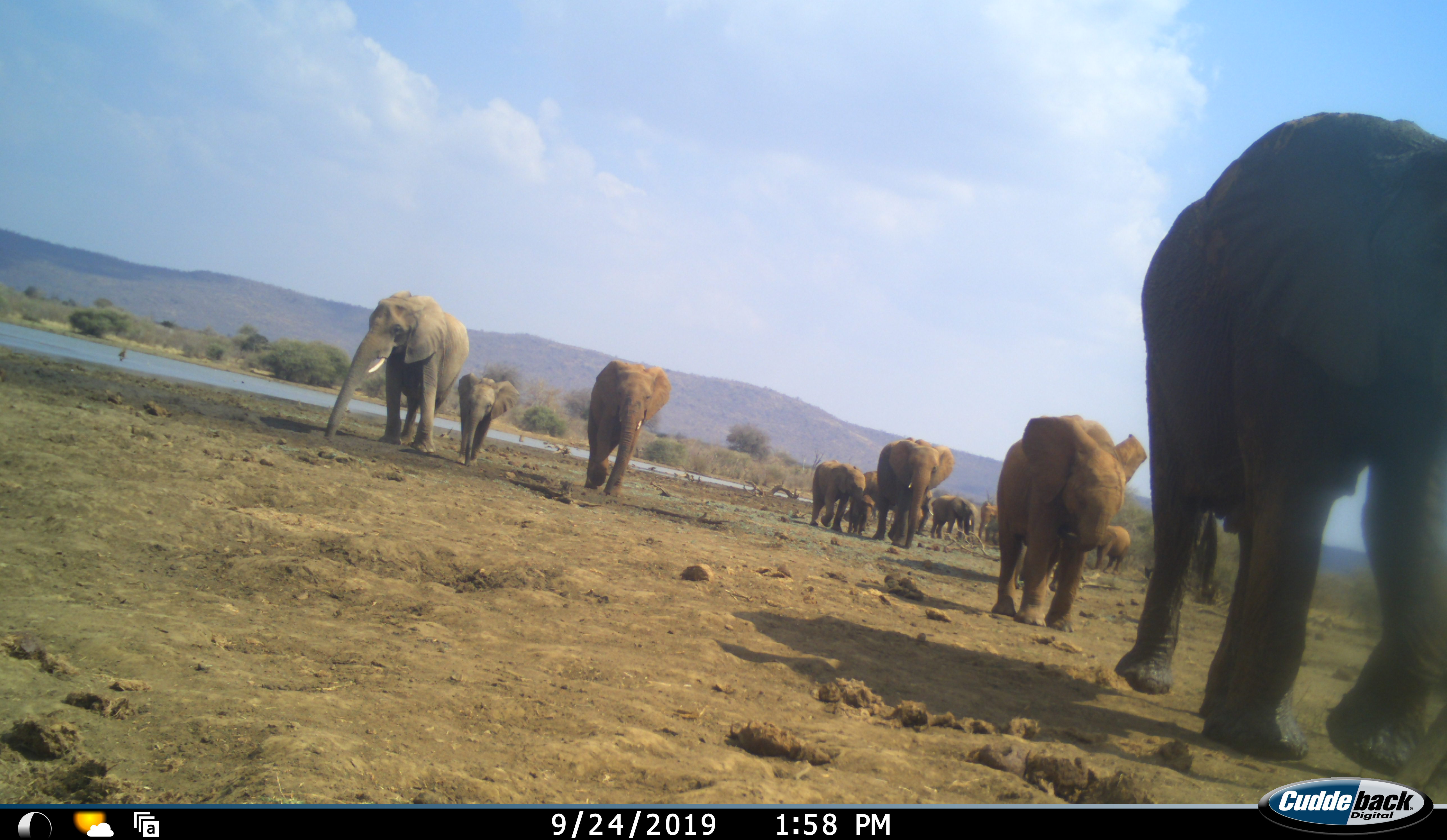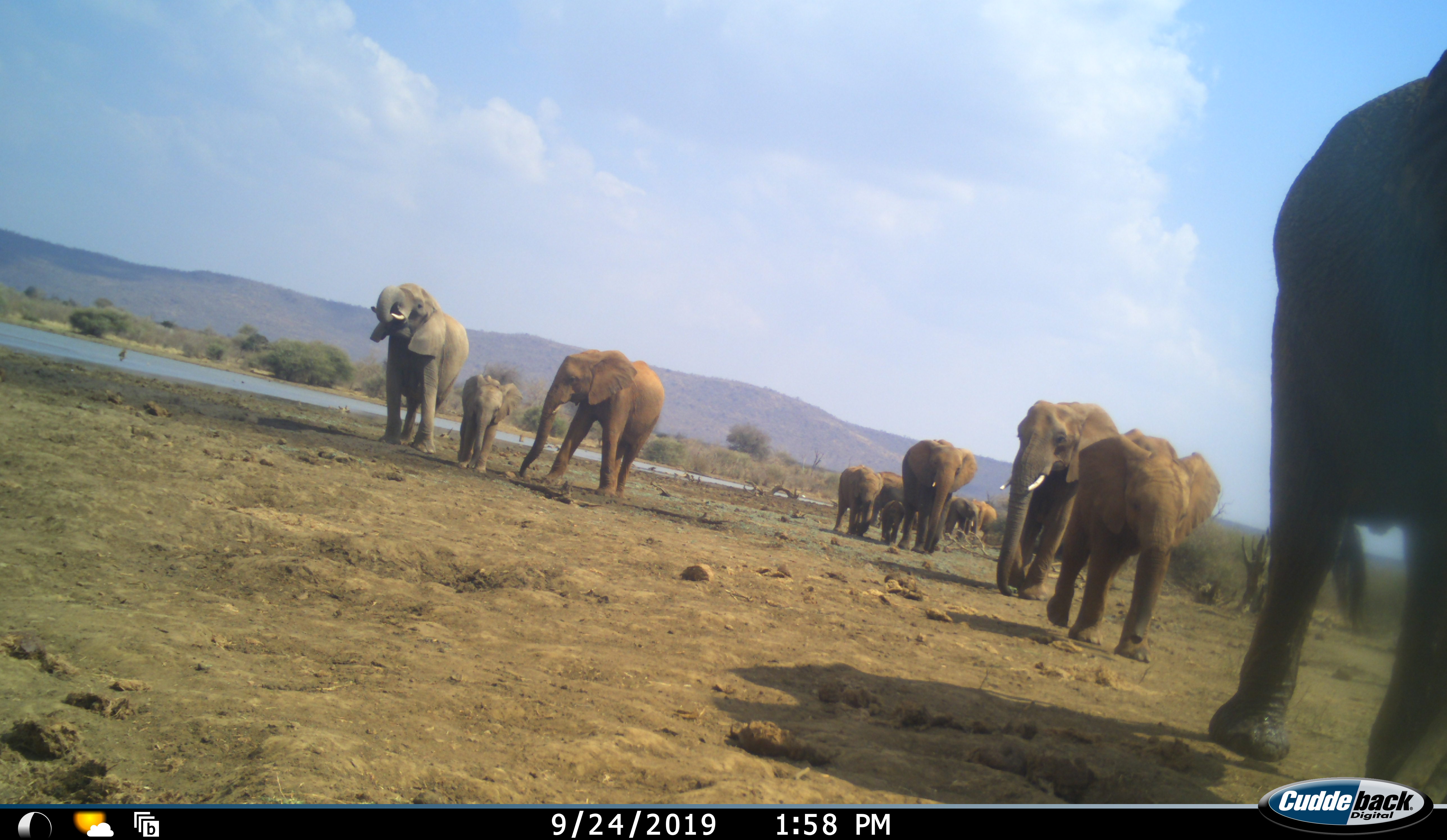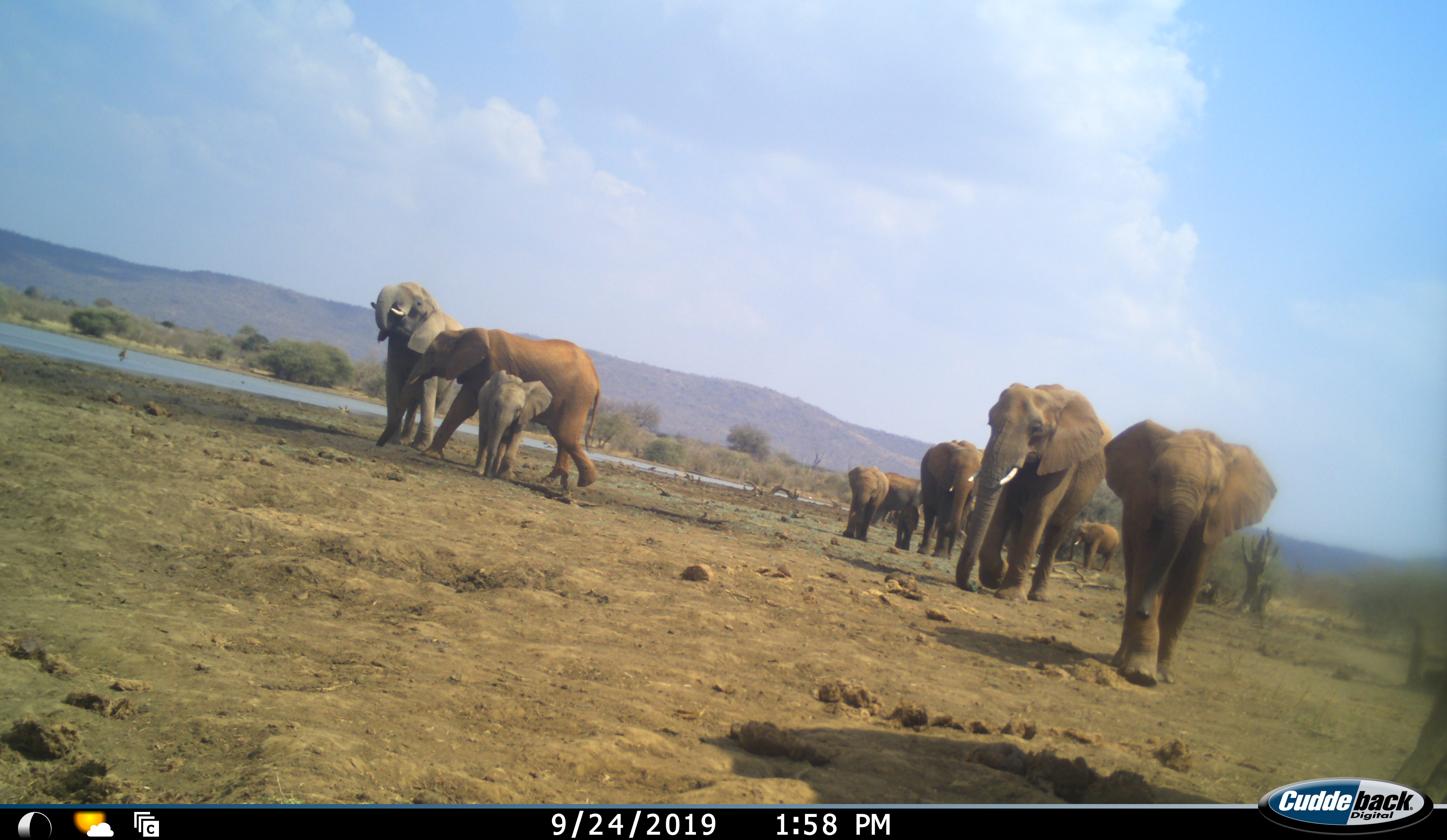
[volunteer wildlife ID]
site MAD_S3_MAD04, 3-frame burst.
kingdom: Animalia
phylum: Chordata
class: Mammalia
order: Proboscidea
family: Elephantidae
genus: Loxodonta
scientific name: Loxodonta africana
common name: african bush elephant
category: elephant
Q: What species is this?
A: Elephant (african bush elephant) (Loxodonta africana).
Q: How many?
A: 11-50.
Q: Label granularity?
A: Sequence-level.